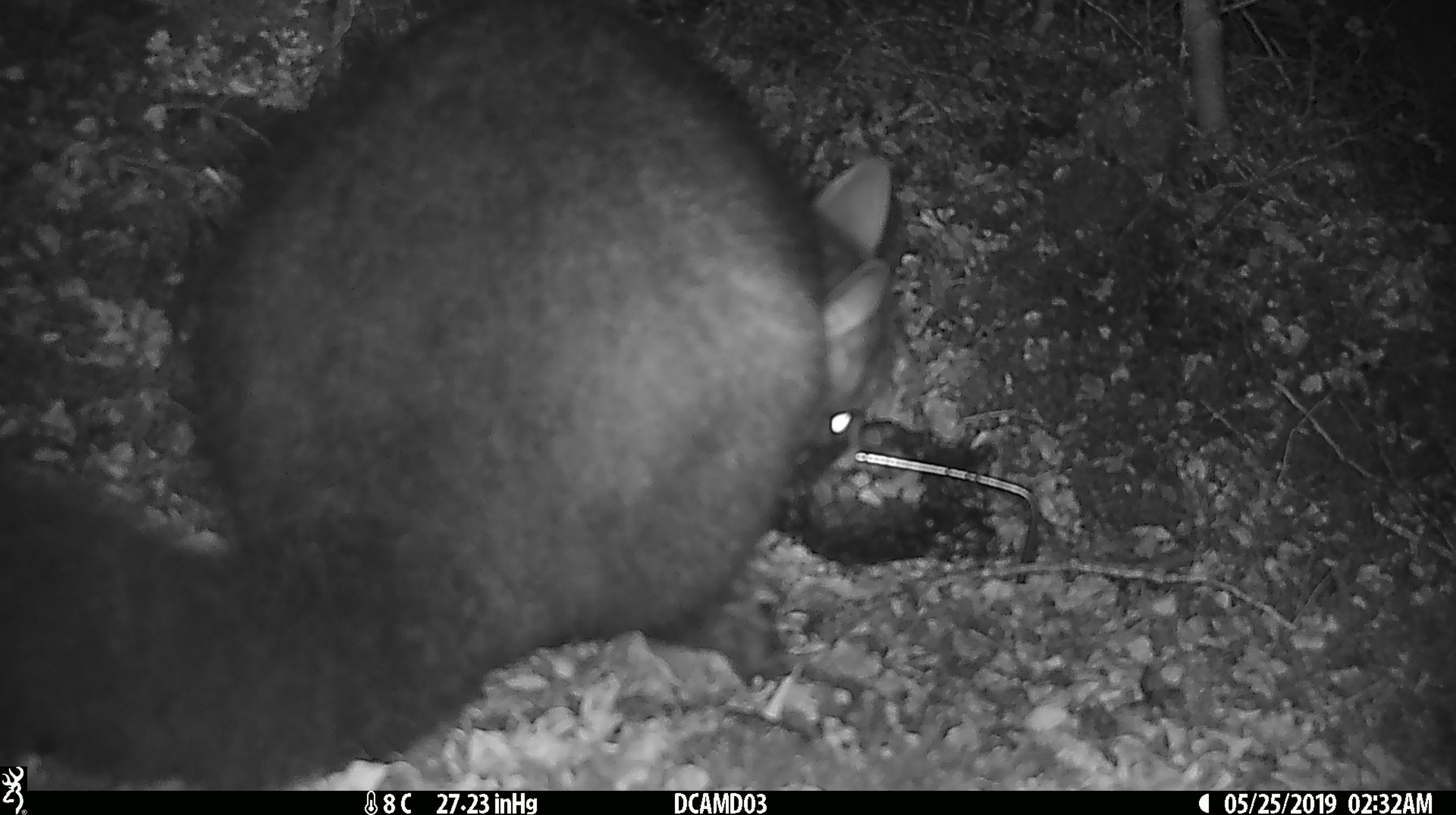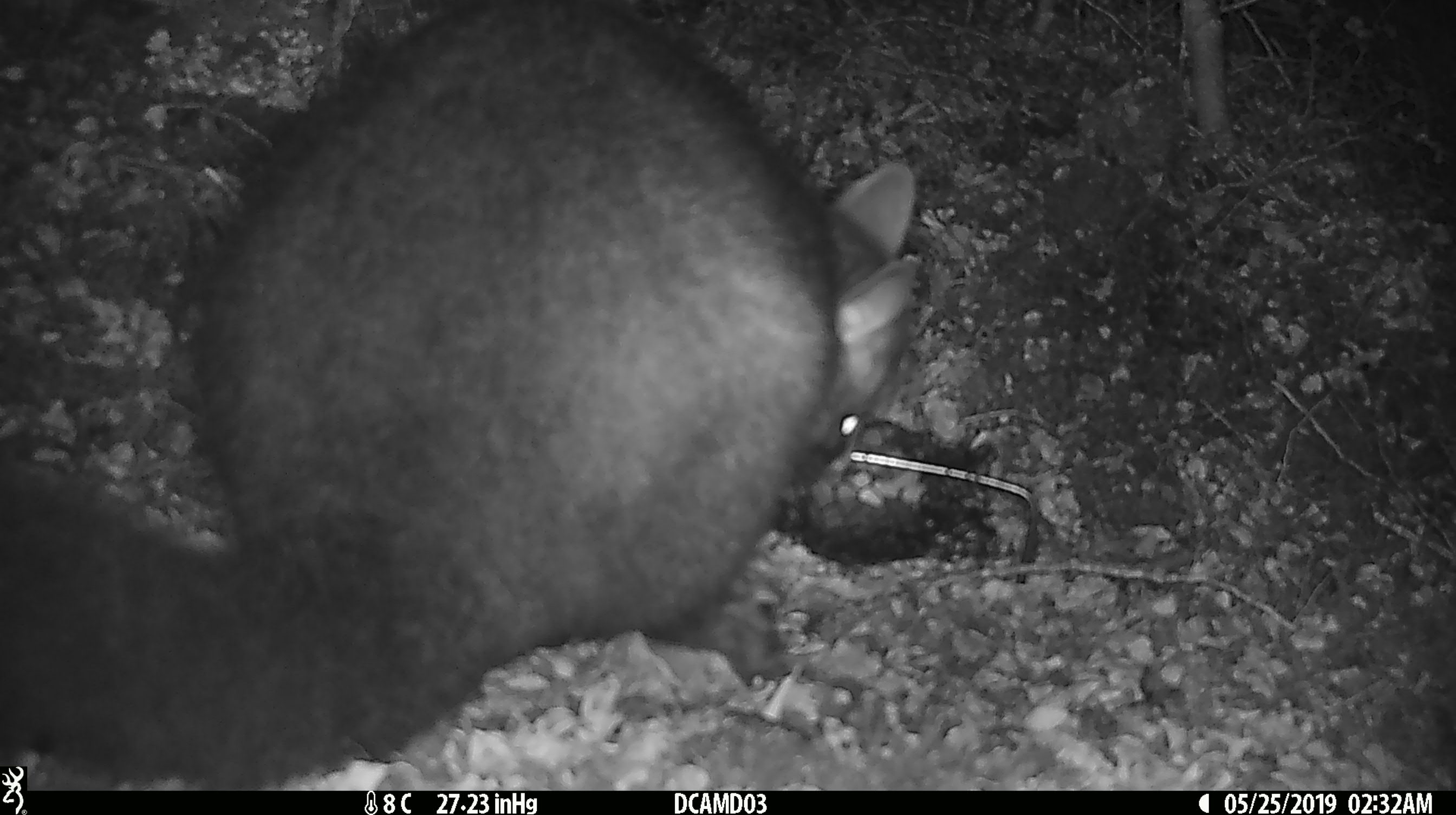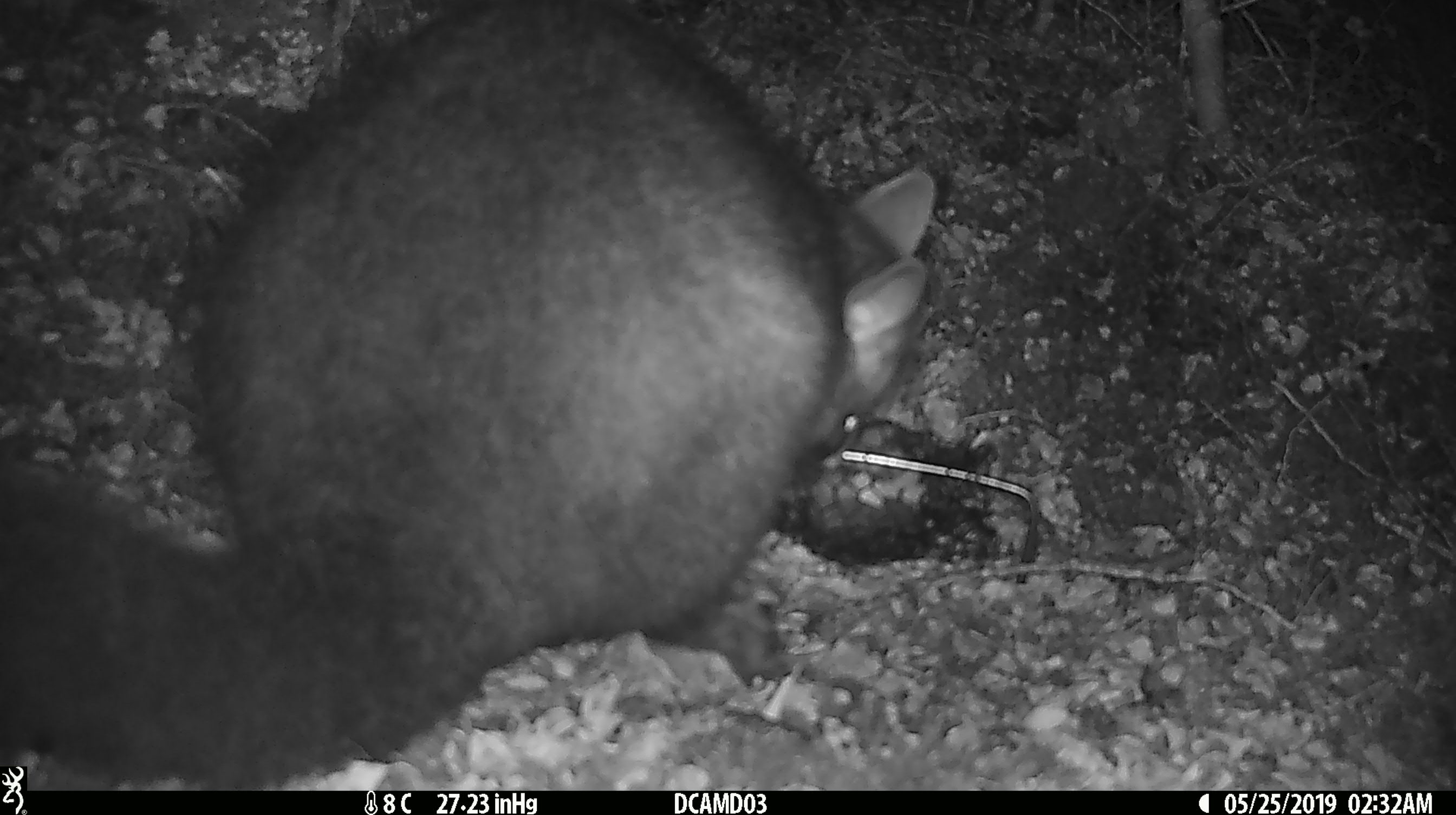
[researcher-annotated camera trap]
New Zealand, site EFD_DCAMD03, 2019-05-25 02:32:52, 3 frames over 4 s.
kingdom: Animalia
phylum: Chordata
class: Mammalia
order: Diprotodontia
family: Phalangeridae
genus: Trichosurus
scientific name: Trichosurus vulpecula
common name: common brushtail possum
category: possum